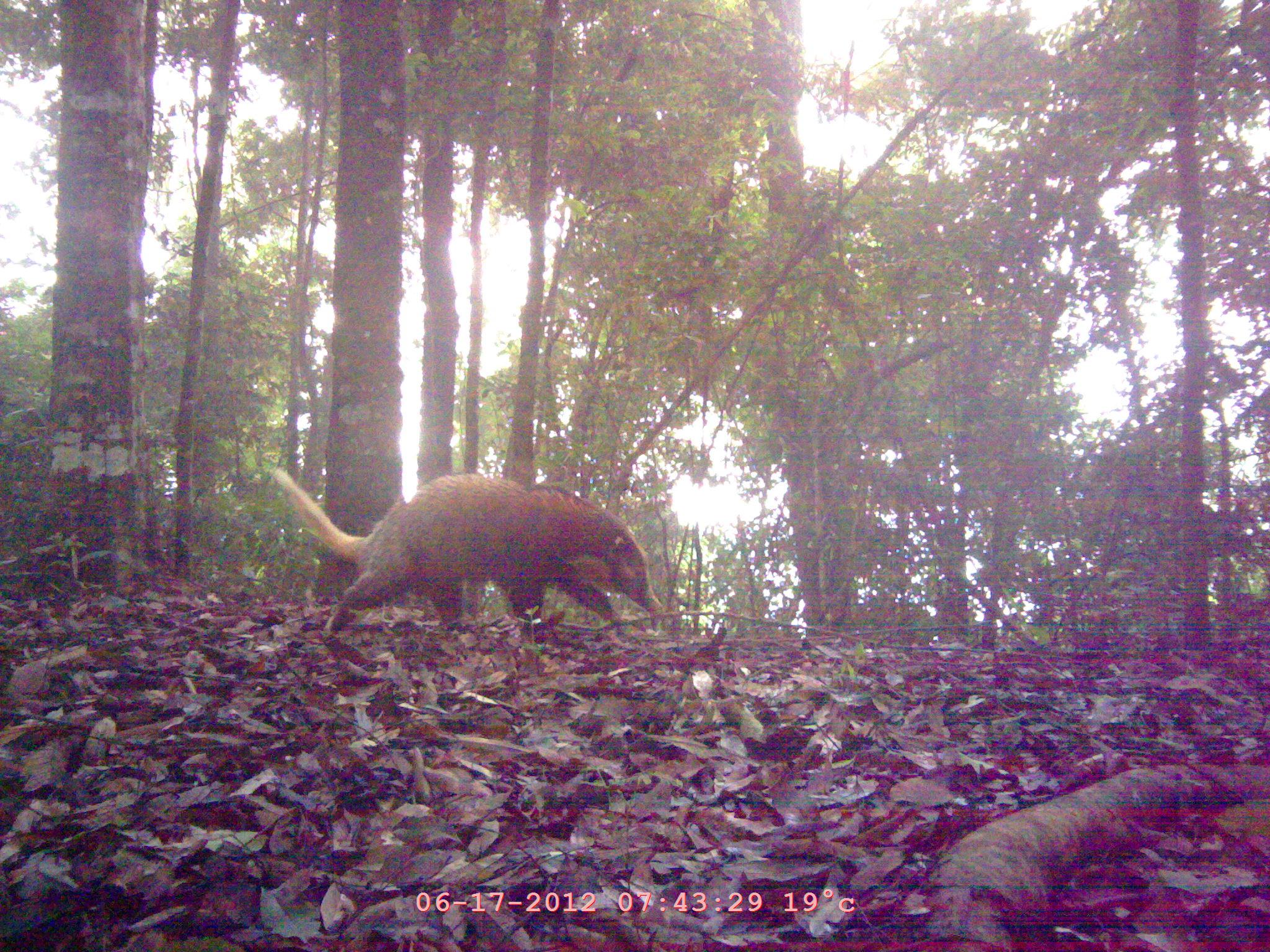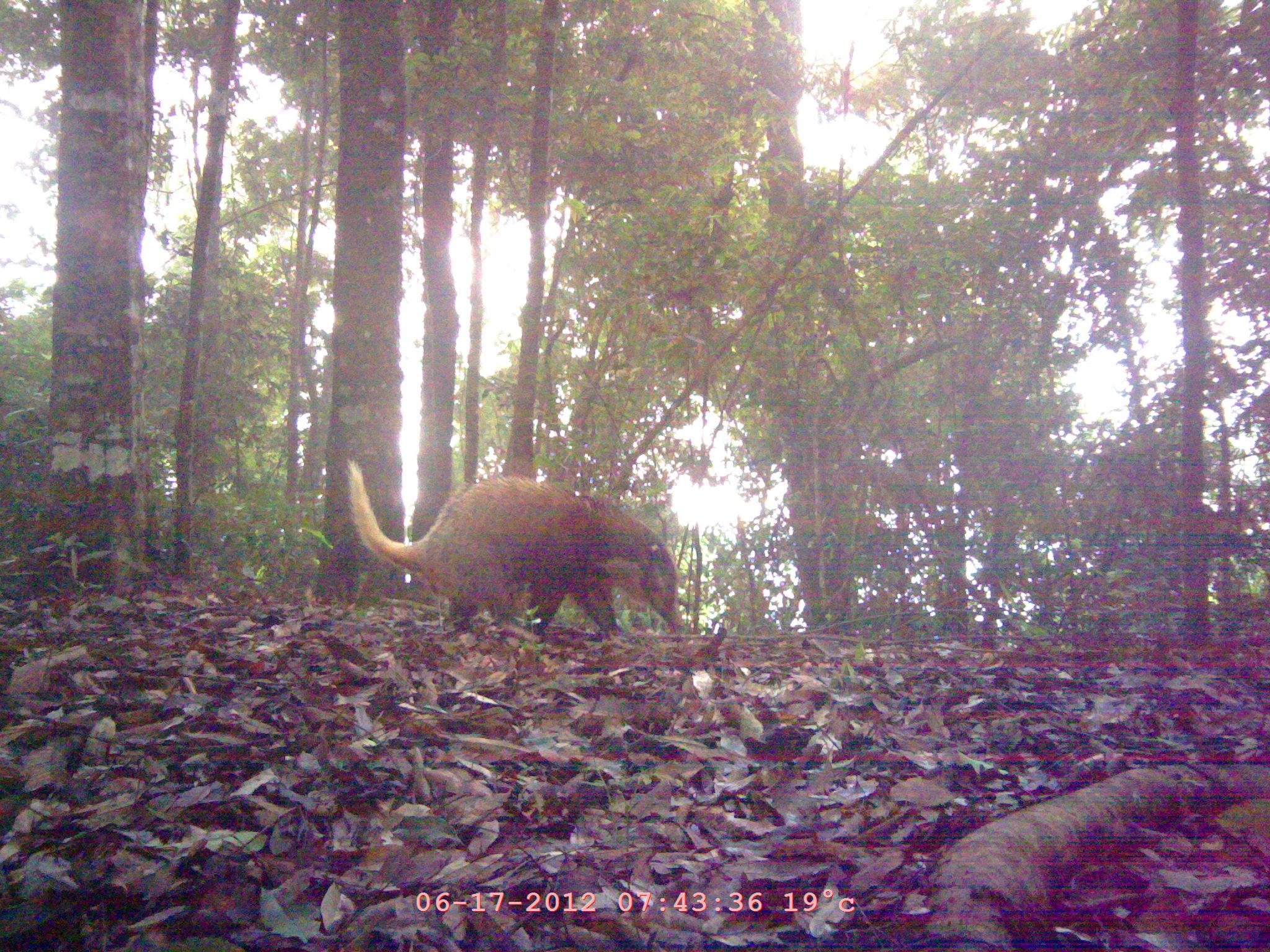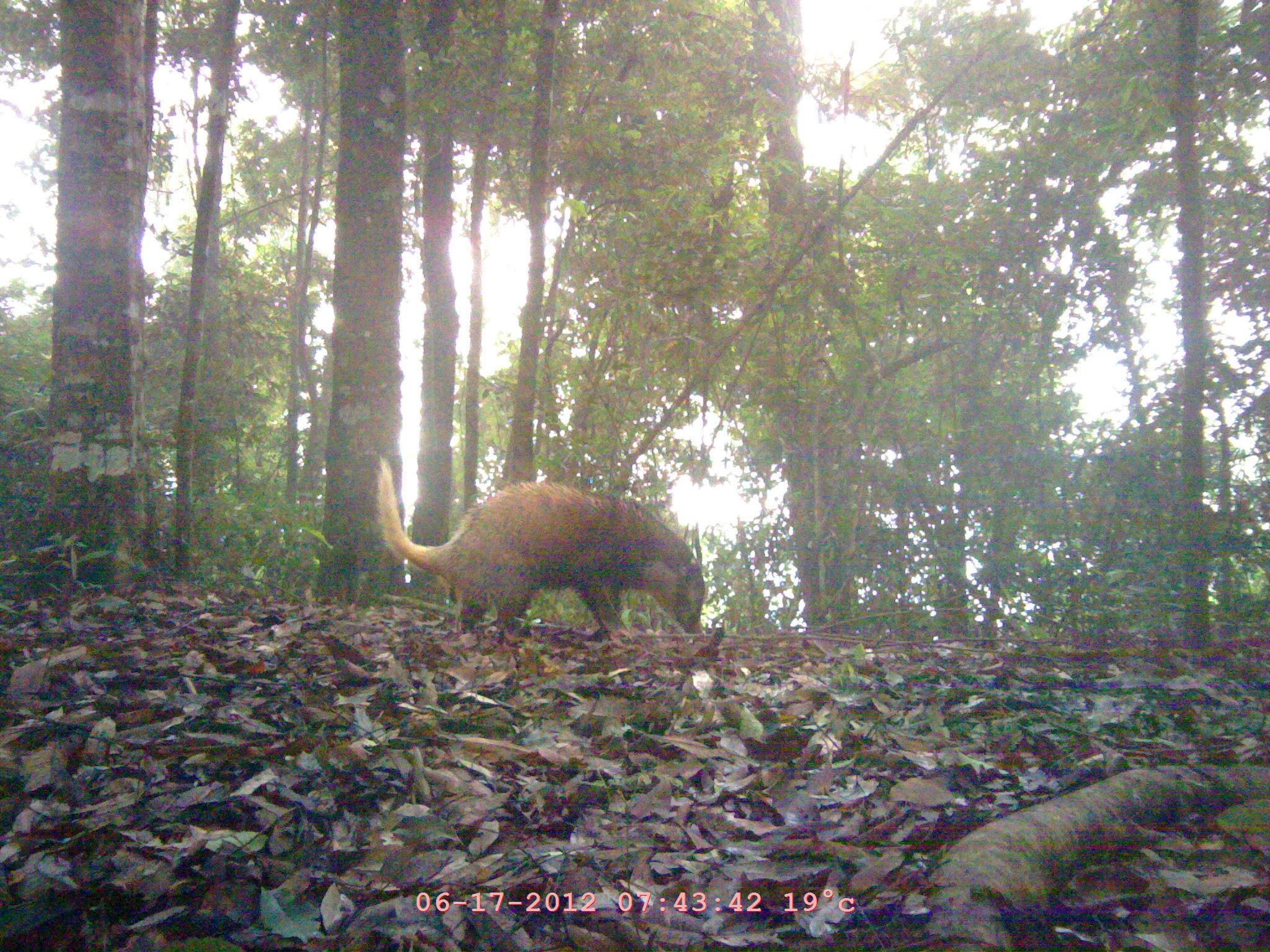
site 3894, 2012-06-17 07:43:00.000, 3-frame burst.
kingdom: Animalia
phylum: Chordata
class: Mammalia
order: Carnivora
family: Mustelidae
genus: Arctonyx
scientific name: Arctonyx collaris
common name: greater hog badger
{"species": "Arctonyx collaris (greater hog badger)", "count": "1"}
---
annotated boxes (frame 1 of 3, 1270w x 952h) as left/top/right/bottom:
arctonyx collaris: 271/467/663/632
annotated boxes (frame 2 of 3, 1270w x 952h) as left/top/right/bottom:
arctonyx collaris: 348/460/685/638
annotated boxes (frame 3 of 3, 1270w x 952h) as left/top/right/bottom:
arctonyx collaris: 378/455/706/643